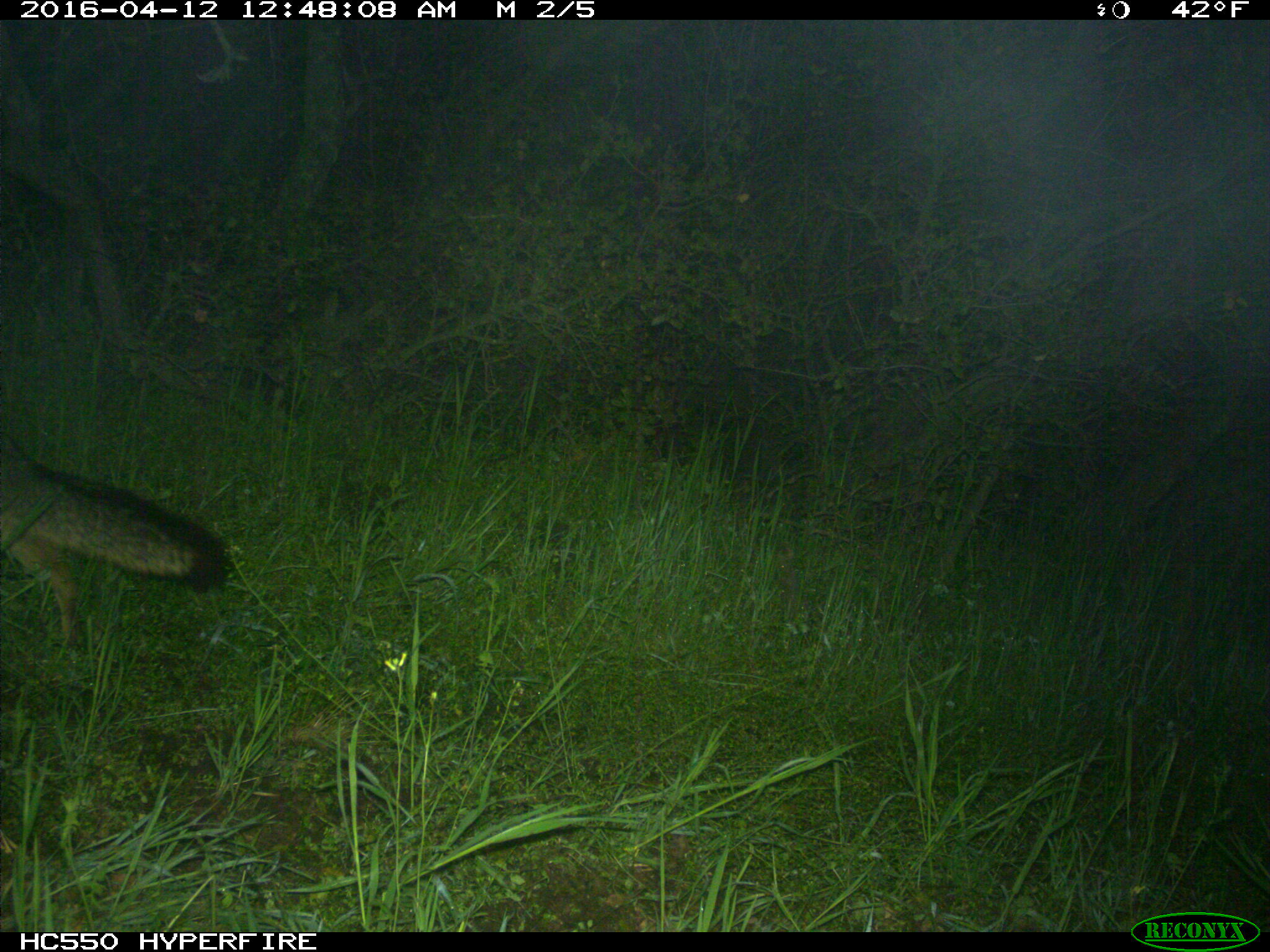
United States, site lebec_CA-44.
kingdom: Animalia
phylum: Chordata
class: Mammalia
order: Carnivora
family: Canidae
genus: Urocyon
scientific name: Urocyon cinereoargenteus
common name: gray fox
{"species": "Urocyon cinereoargenteus (gray fox)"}